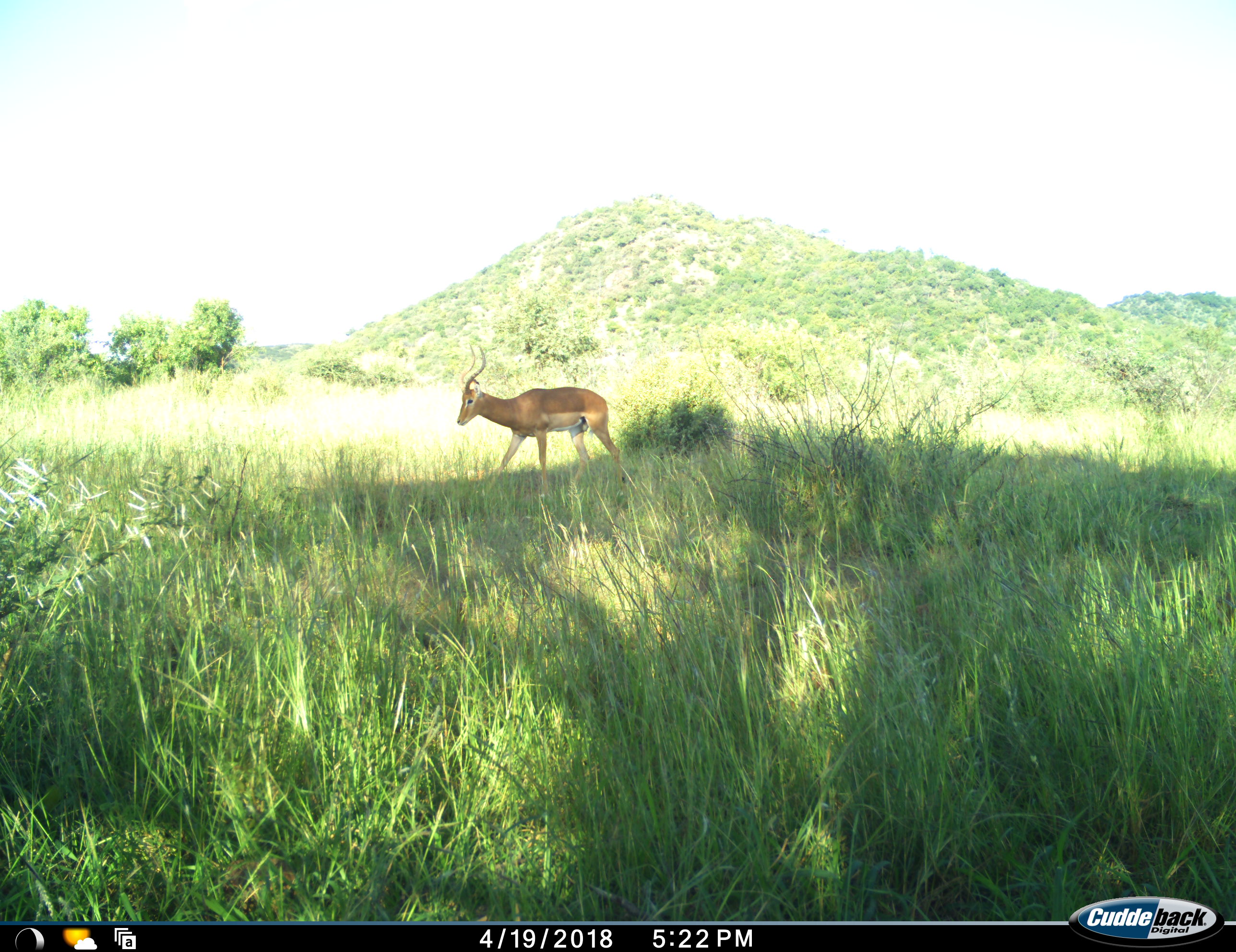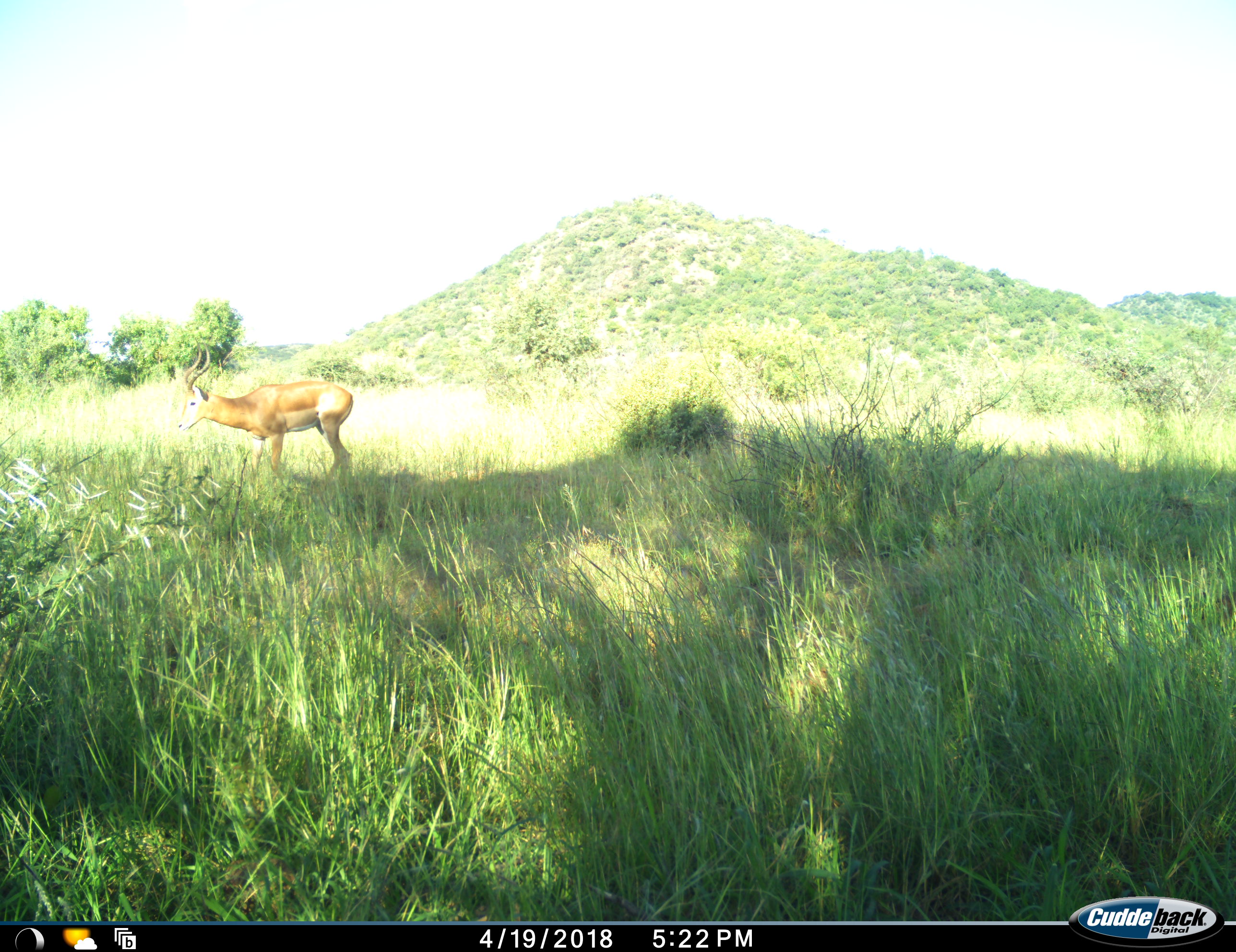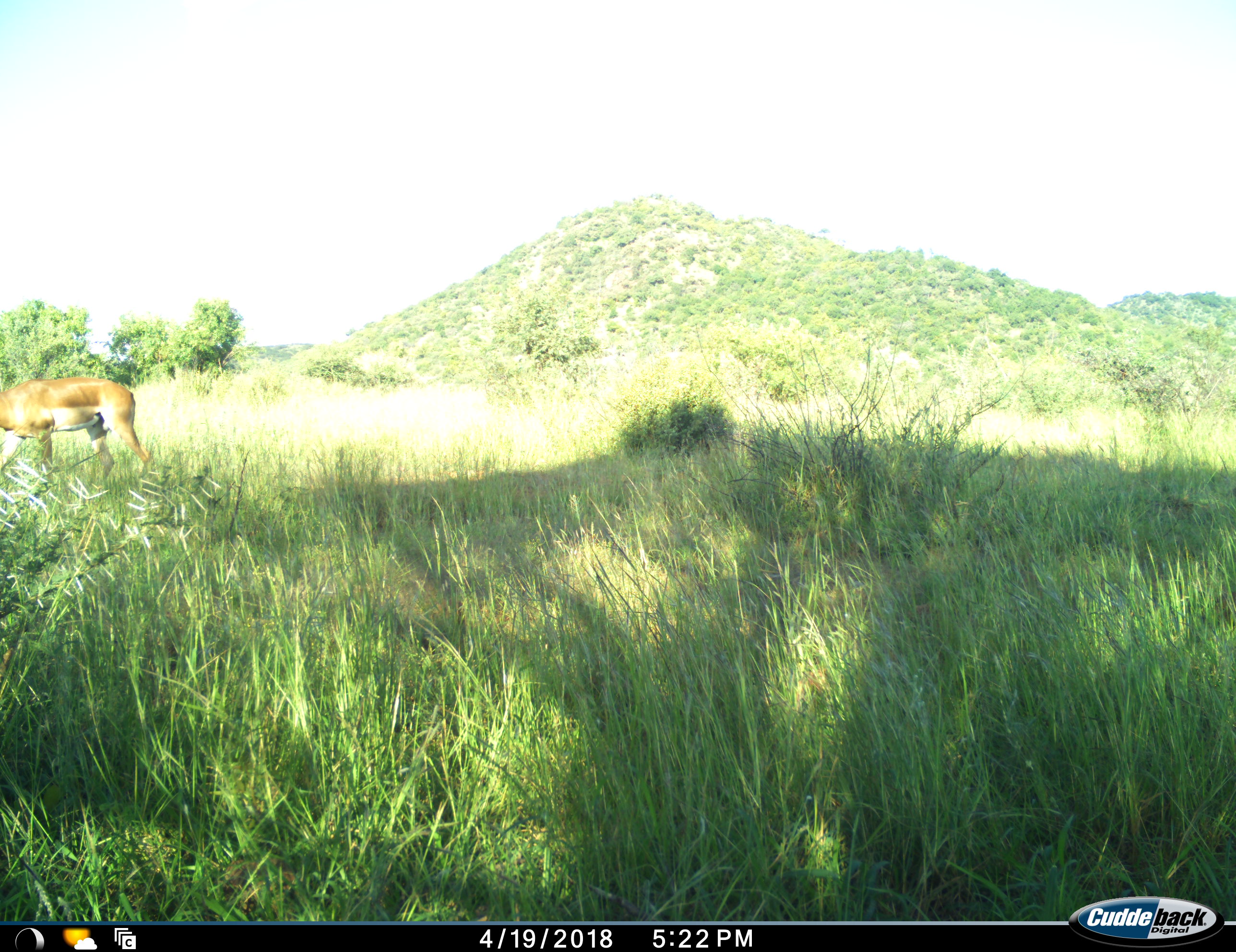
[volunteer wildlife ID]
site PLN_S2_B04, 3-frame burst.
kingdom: Animalia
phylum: Chordata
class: Mammalia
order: Artiodactyla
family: Bovidae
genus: Aepyceros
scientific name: Aepyceros melampus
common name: impala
Impala (Aepyceros melampus), count 1. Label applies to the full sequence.